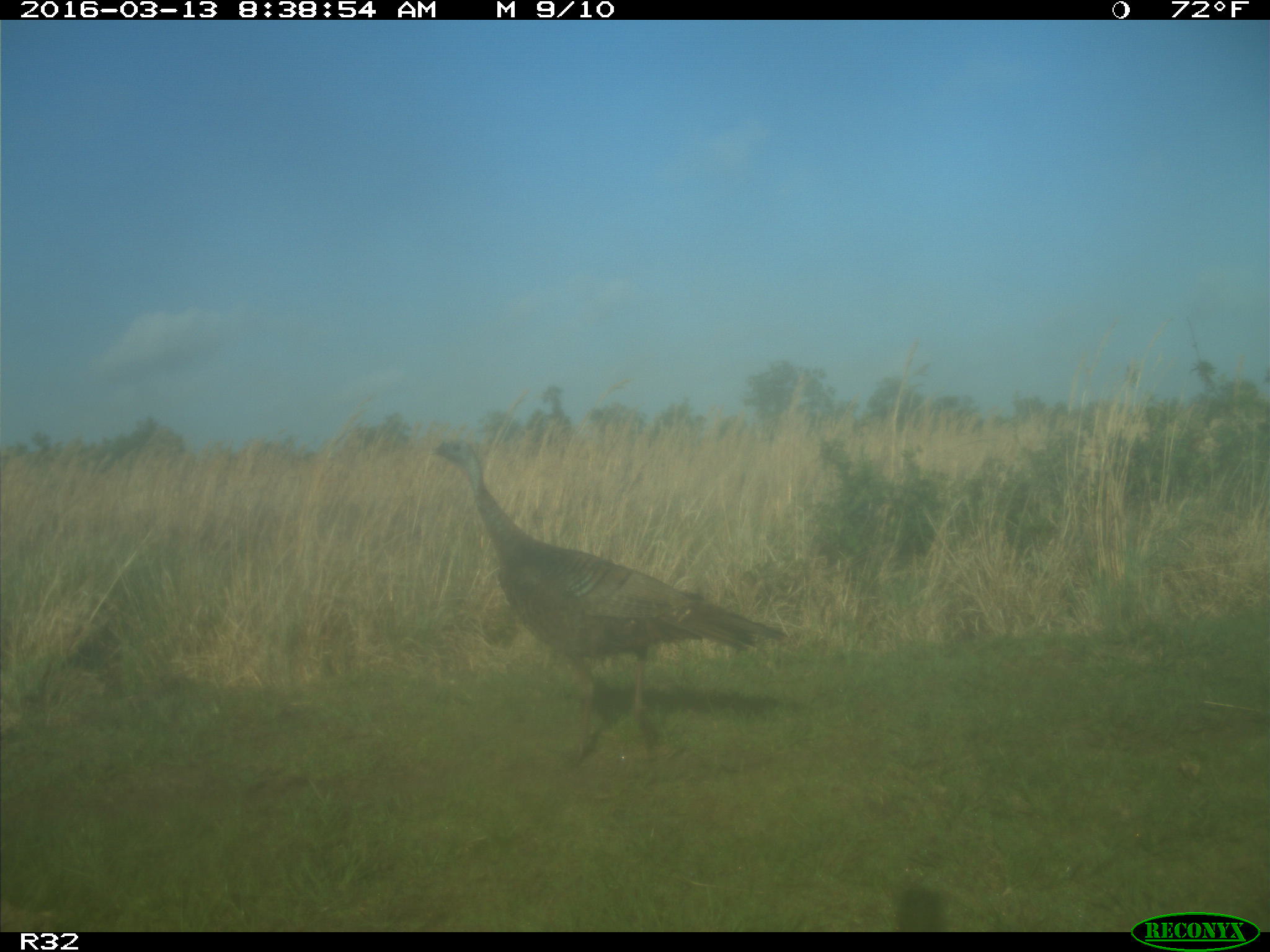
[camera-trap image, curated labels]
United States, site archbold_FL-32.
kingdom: Animalia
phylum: Chordata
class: Aves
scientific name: Aves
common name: birds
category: unidentified bird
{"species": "unidentified bird (birds) (Aves)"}